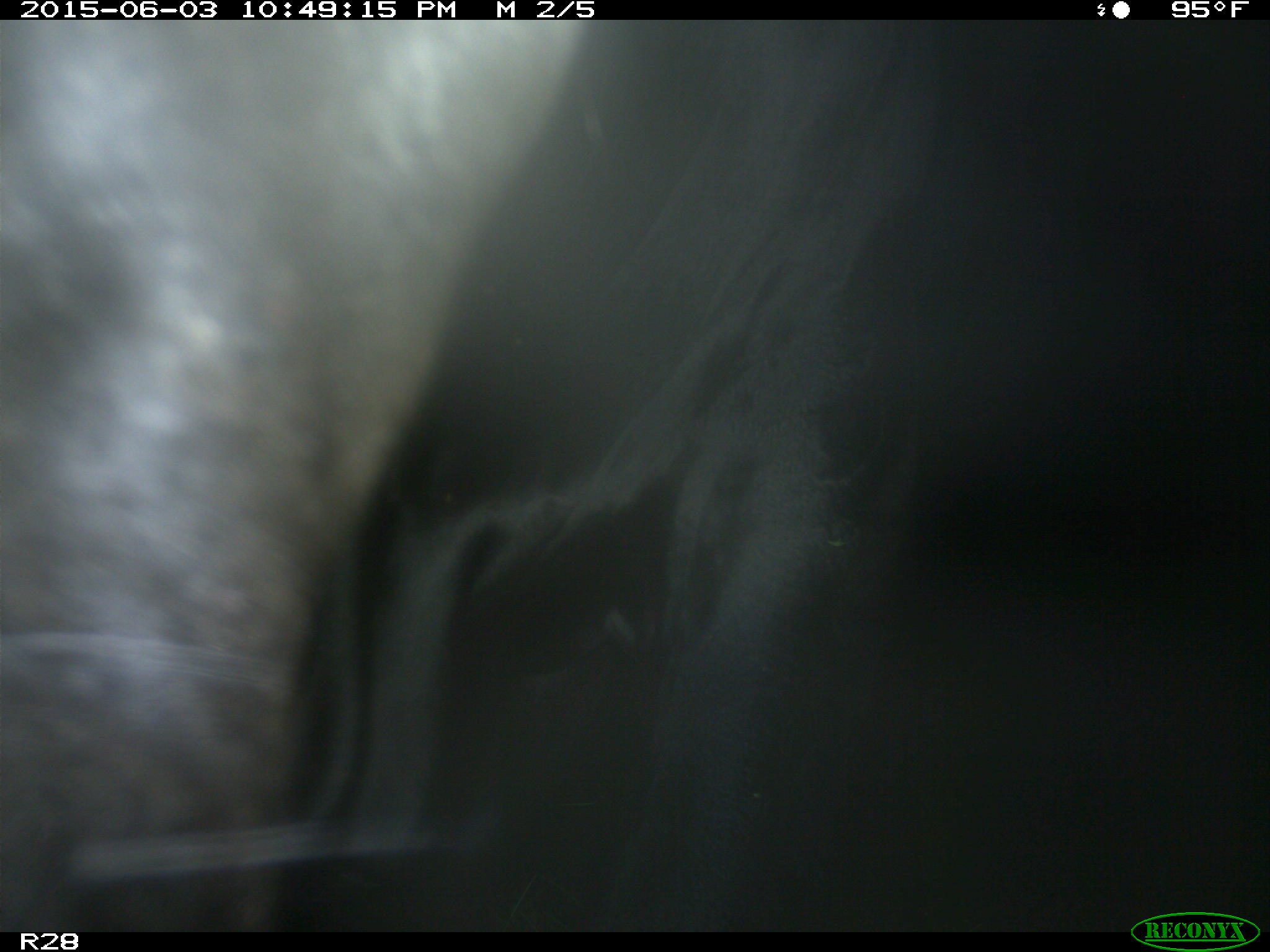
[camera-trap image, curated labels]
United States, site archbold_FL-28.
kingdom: Animalia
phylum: Chordata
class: Mammalia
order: Artiodactyla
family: Bovidae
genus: Bos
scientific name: Bos taurus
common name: domestic cow